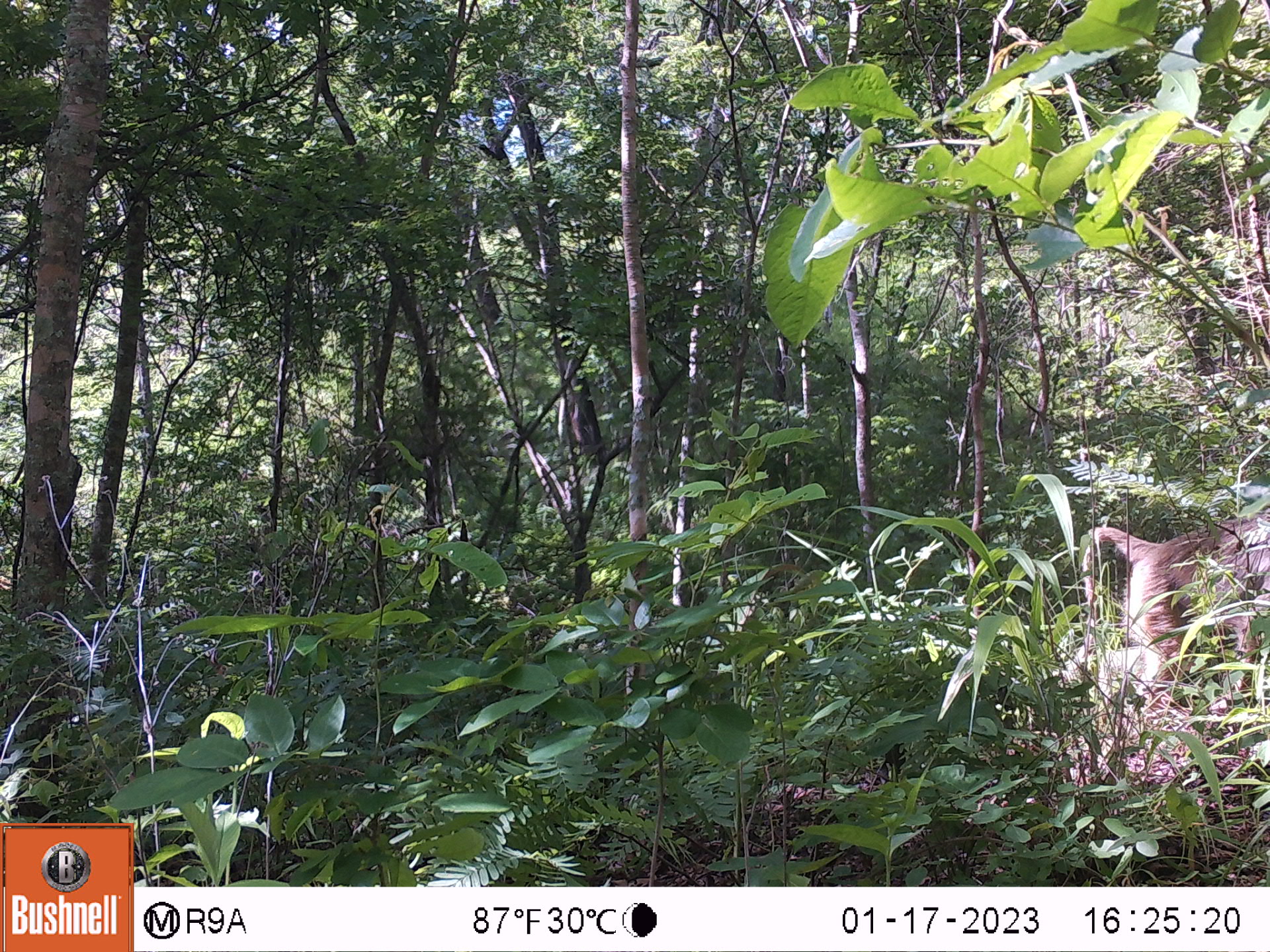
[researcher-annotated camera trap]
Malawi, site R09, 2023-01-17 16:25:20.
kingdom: Animalia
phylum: Chordata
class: Mammalia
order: Primates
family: Cercopithecidae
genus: Papio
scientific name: Papio cynocephalus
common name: yellow baboon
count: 1